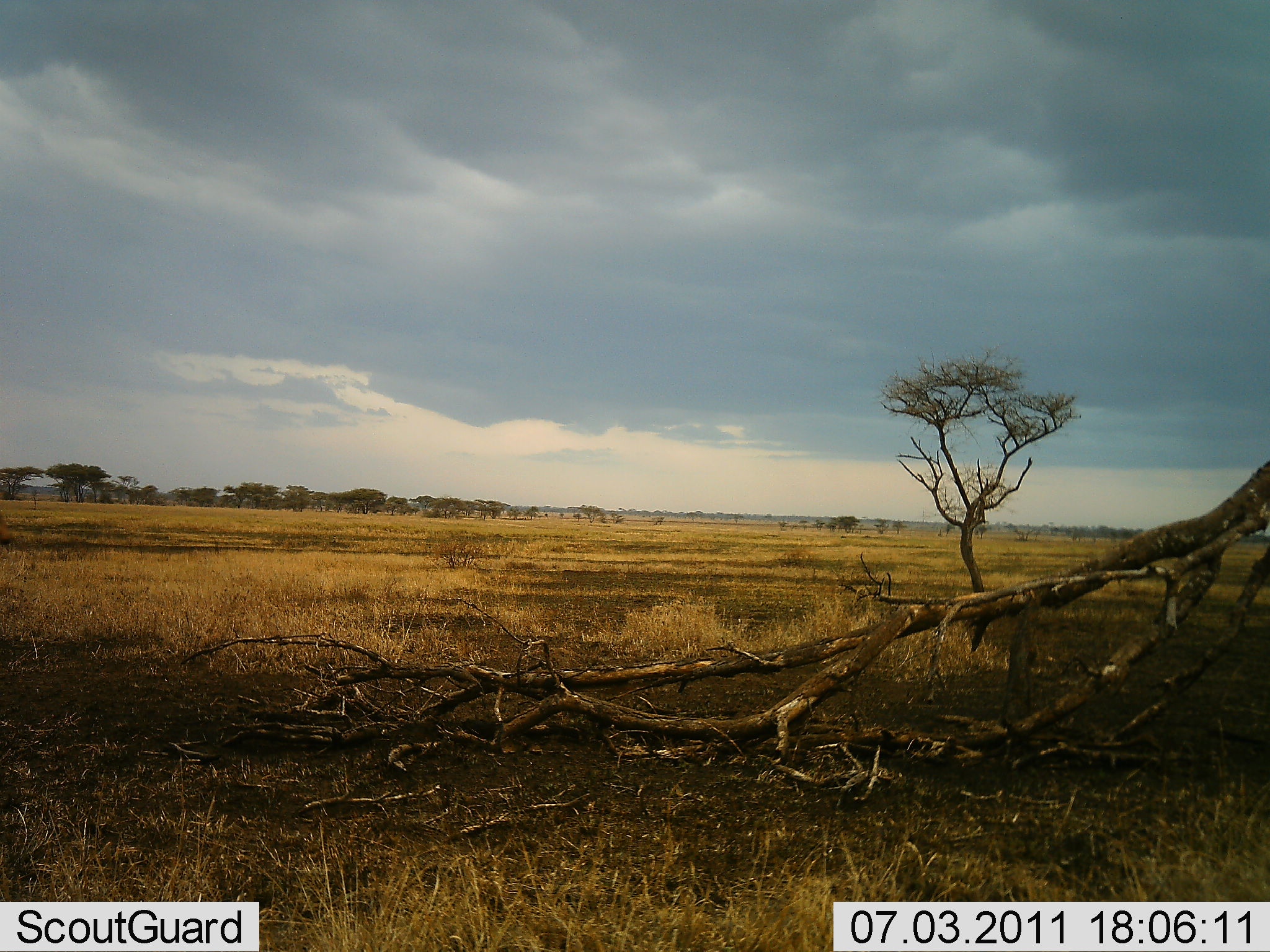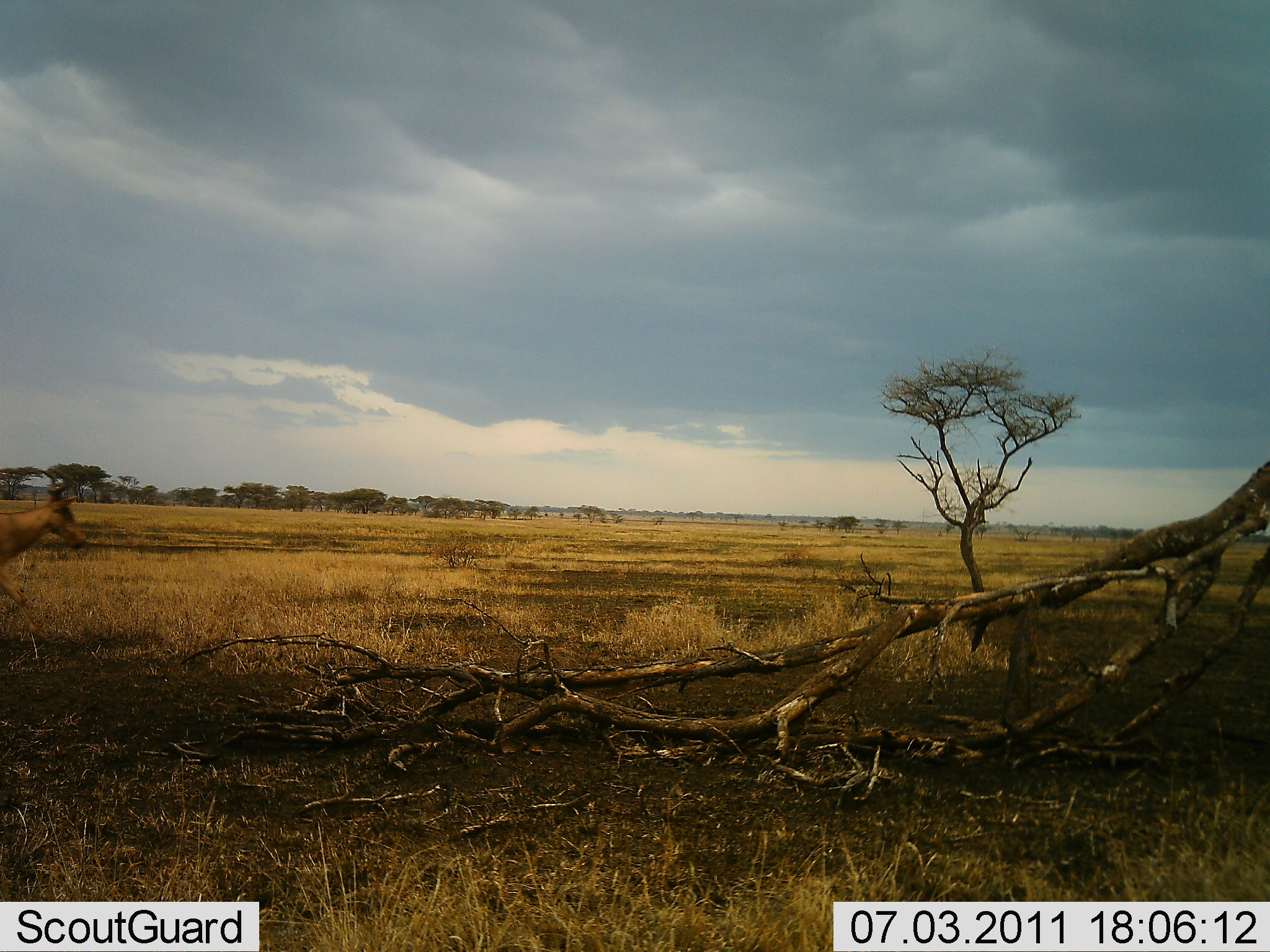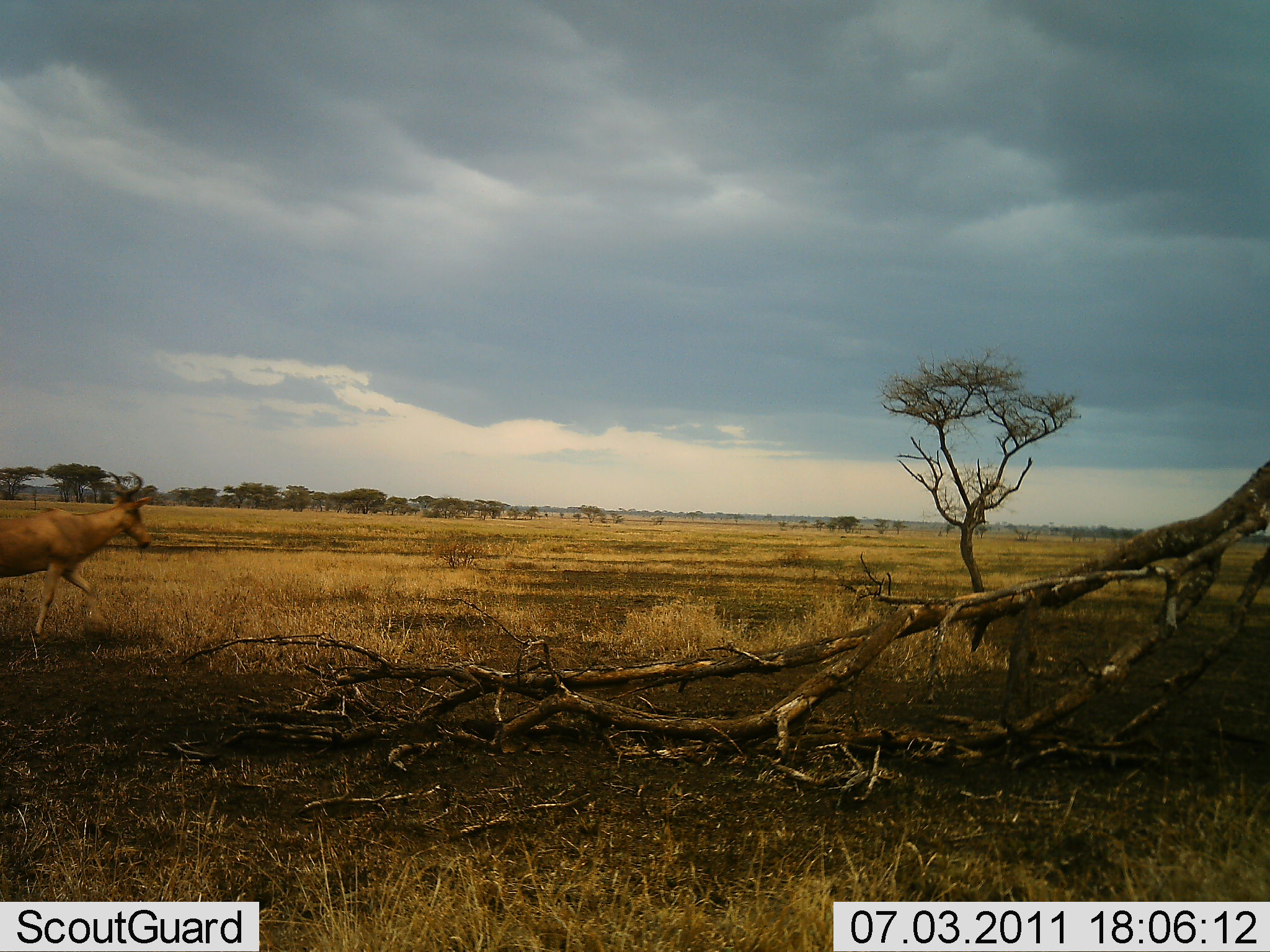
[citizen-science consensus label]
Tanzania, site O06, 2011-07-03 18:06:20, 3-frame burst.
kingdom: Animalia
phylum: Chordata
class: Mammalia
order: Artiodactyla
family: Bovidae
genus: Alcelaphus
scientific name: Alcelaphus buselaphus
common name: hartebeest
Hartebeest (Alcelaphus buselaphus), count 1. Behavior (volunteer vote fractions): standing 0%, resting 0%, moving 100%, interacting 0%. Young present (vote fraction): 0%. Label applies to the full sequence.